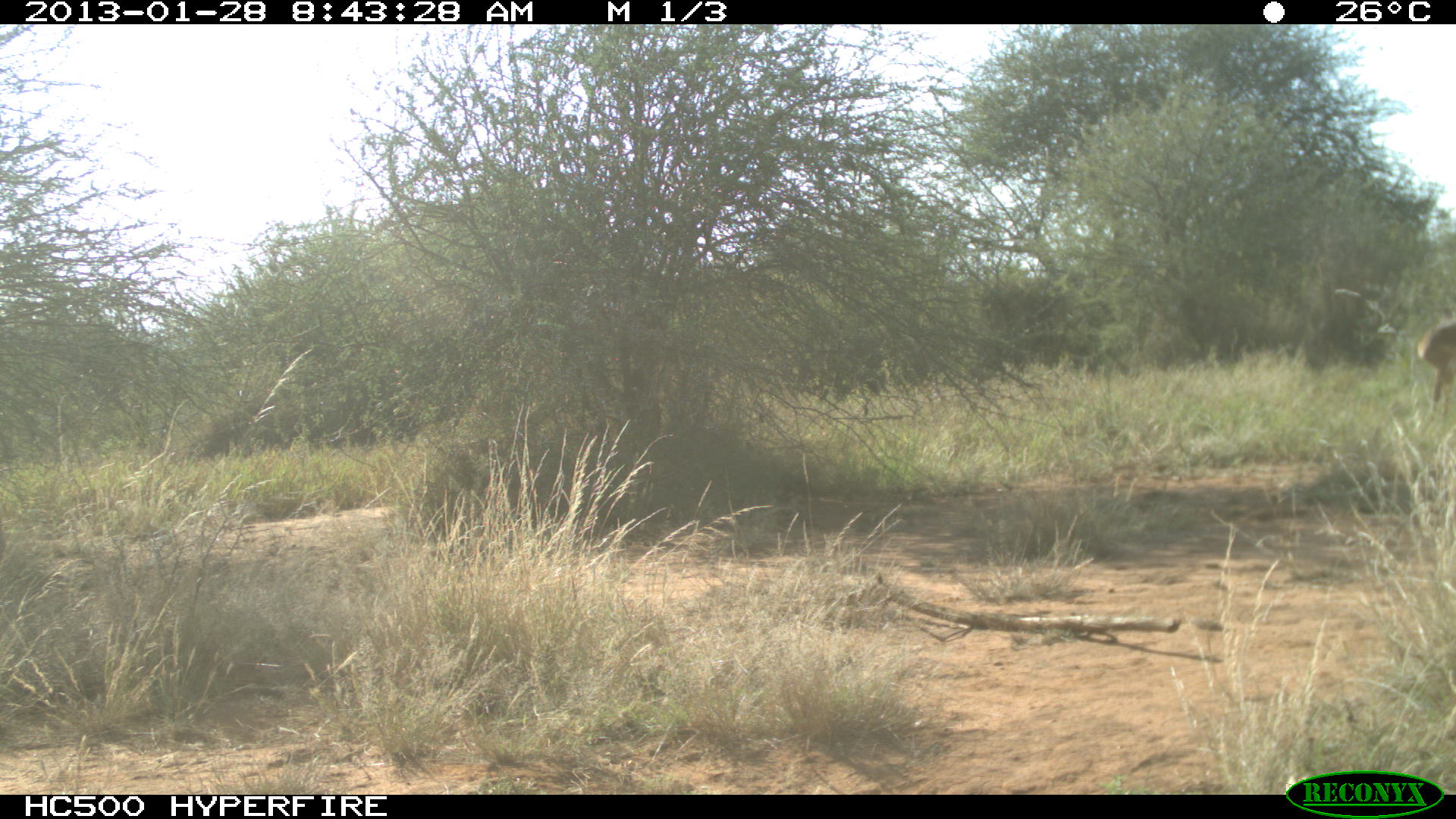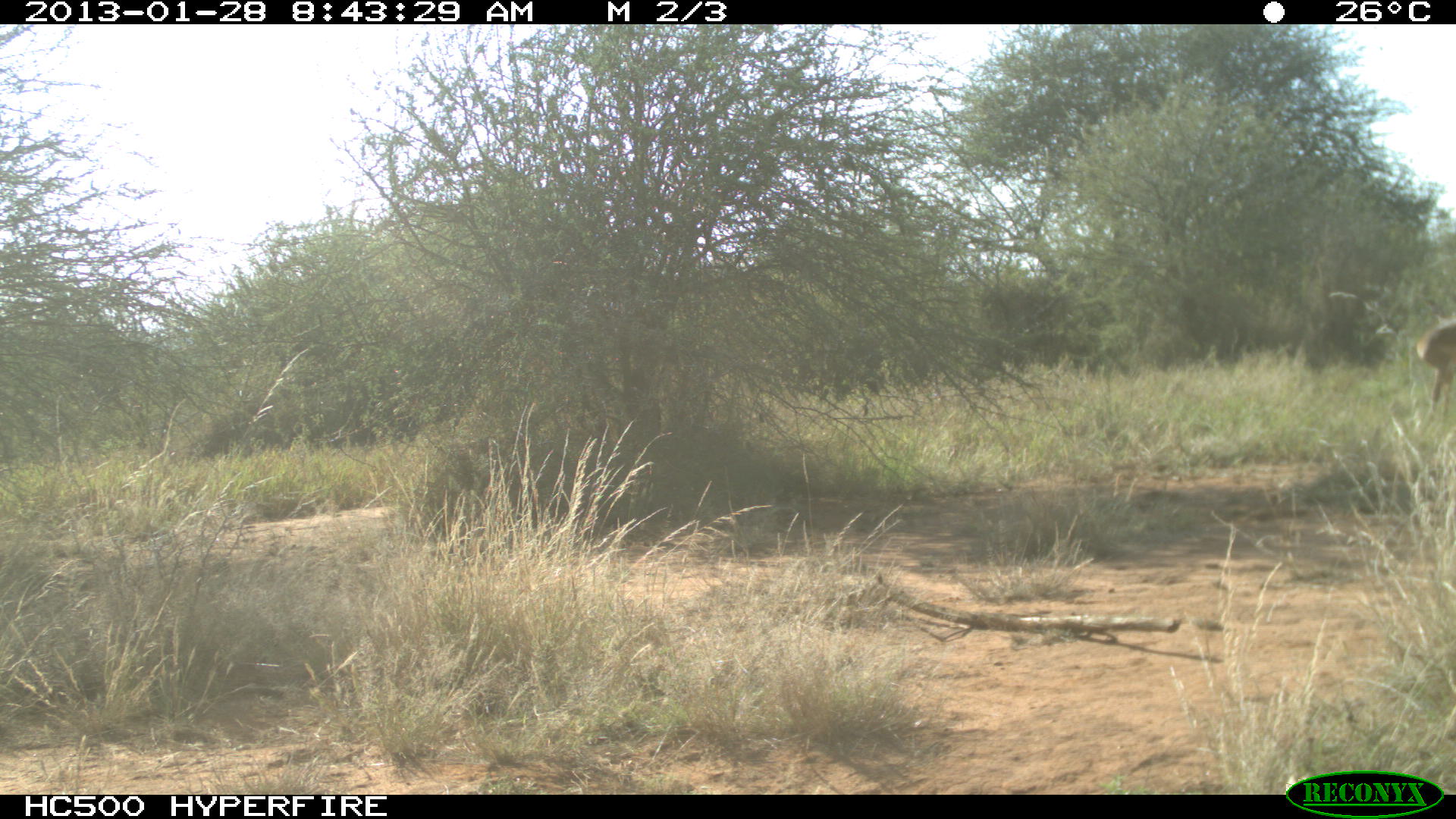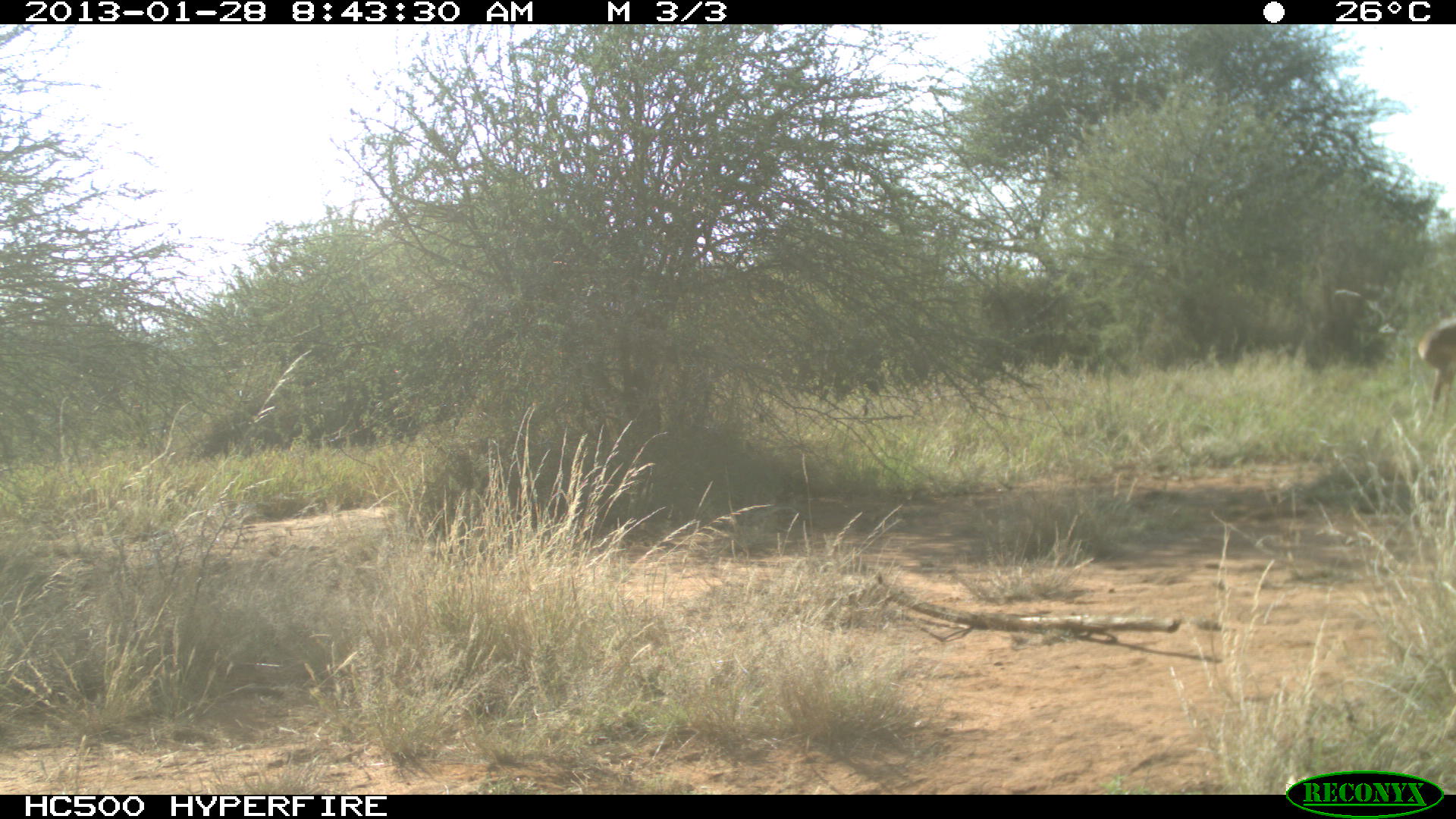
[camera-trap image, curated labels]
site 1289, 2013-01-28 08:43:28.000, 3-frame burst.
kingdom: Animalia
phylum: Chordata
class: Mammalia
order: Artiodactyla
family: Bovidae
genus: Aepyceros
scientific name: Aepyceros melampus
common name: impala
Aepyceros melampus (impala), count 1.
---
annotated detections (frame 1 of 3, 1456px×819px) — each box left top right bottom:
aepyceros melampus: 1411 315 1456 410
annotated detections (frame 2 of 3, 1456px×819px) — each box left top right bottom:
aepyceros melampus: 1411 317 1456 405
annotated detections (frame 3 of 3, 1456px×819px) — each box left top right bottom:
aepyceros melampus: 1411 317 1456 424